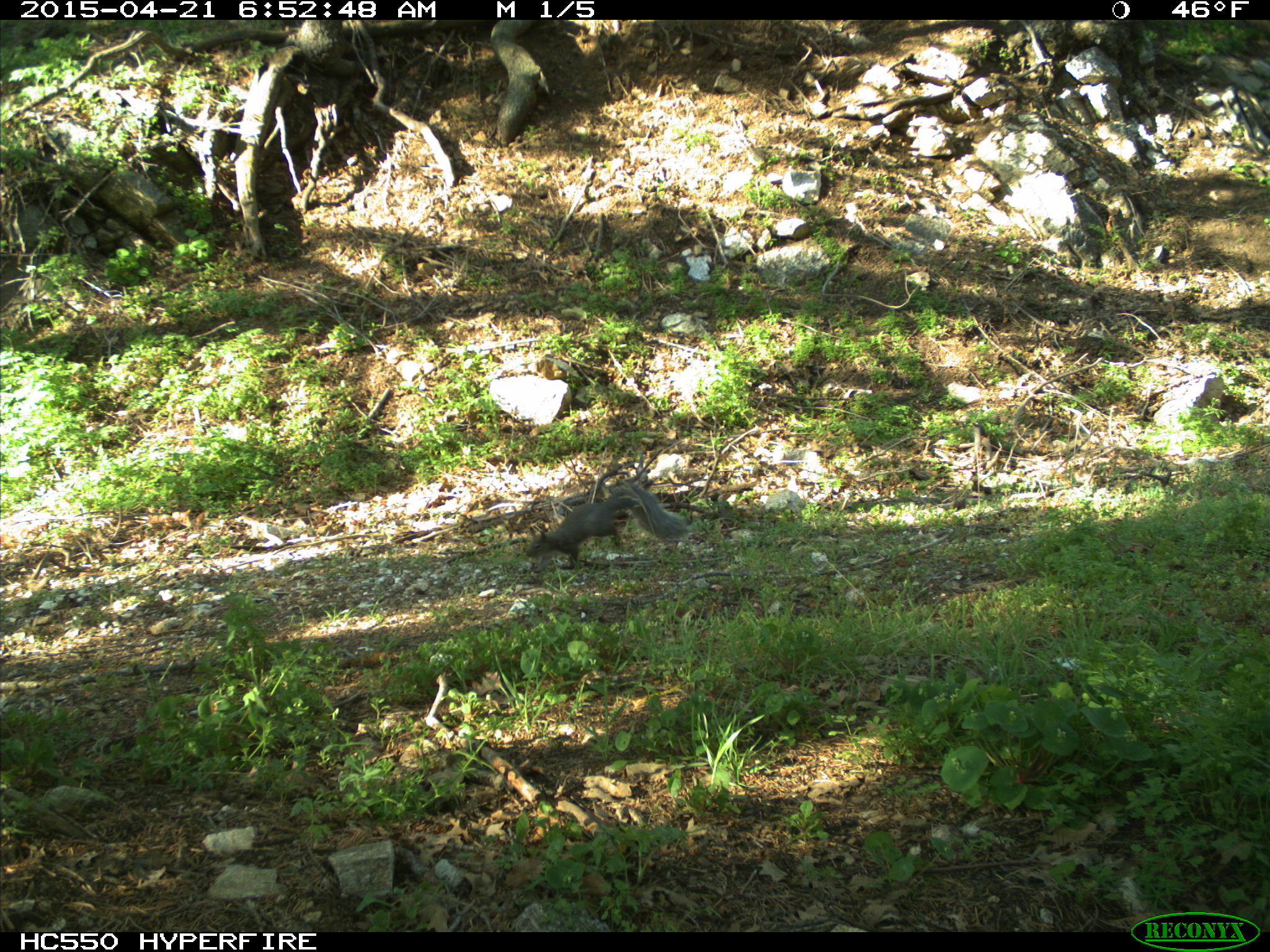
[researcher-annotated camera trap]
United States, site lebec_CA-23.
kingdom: Animalia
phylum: Chordata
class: Mammalia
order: Rodentia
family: Sciuridae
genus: Sciurus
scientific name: Sciurus carolinensis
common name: eastern gray squirrel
Sciurus carolinensis (eastern gray squirrel).